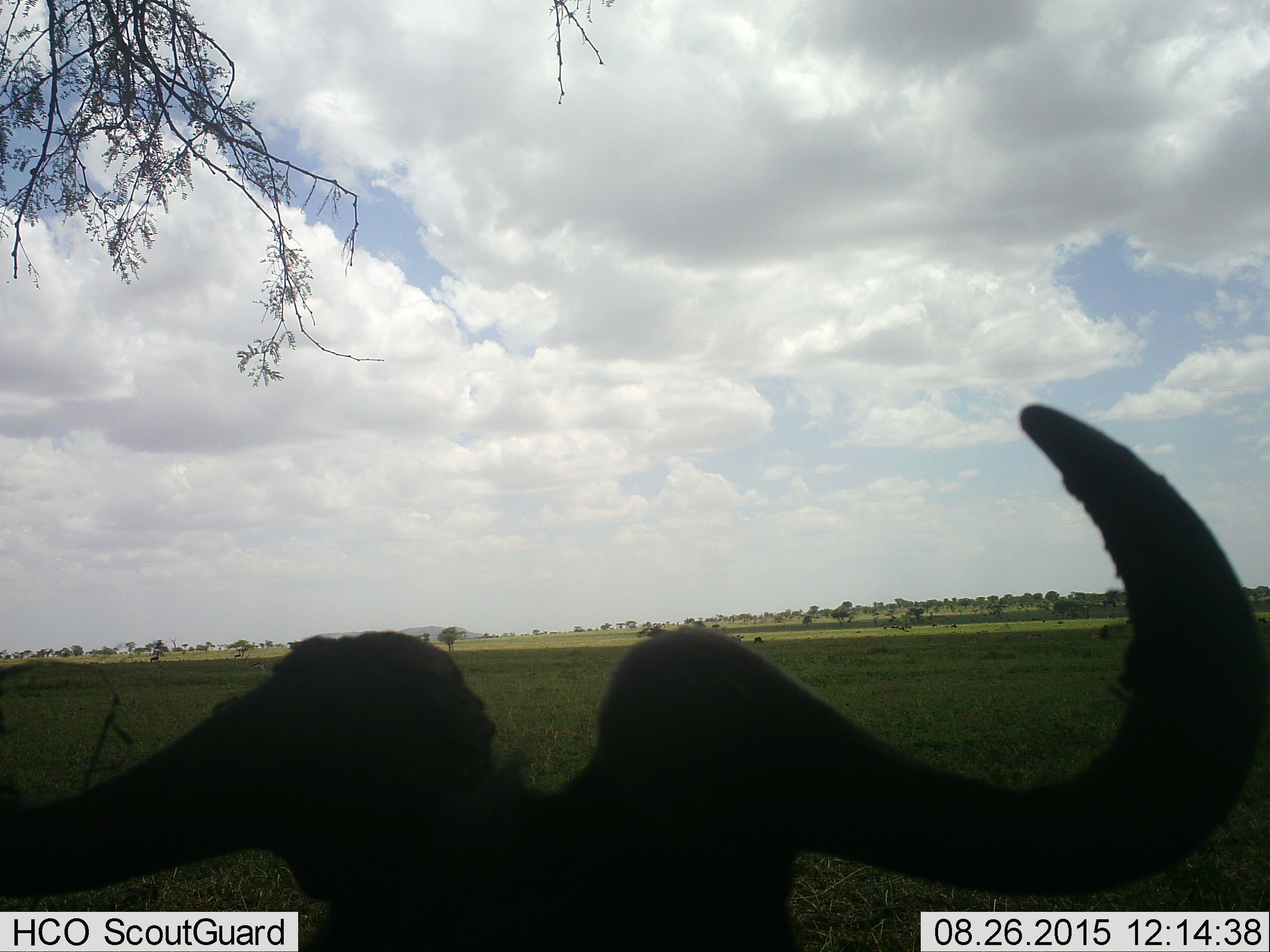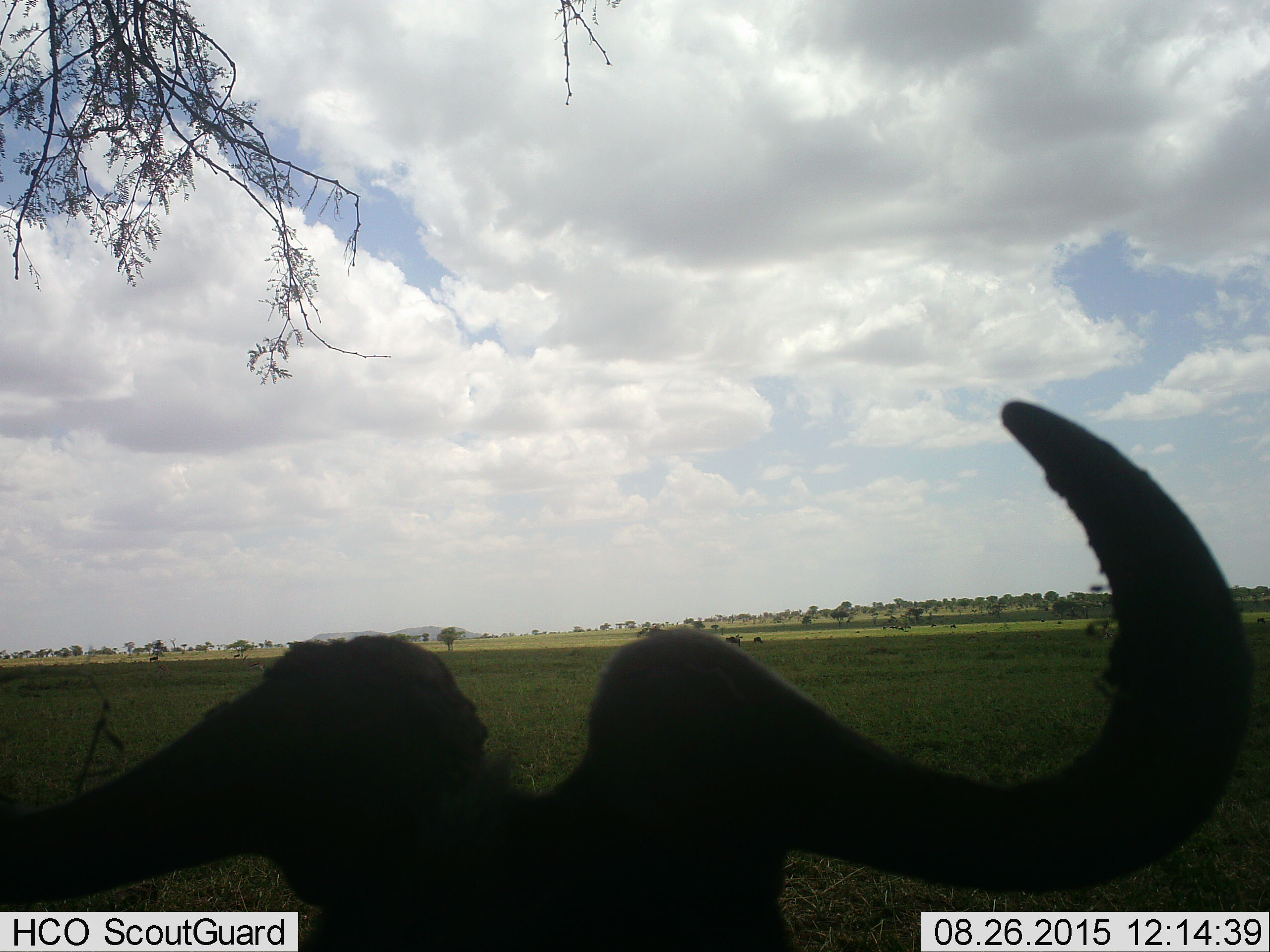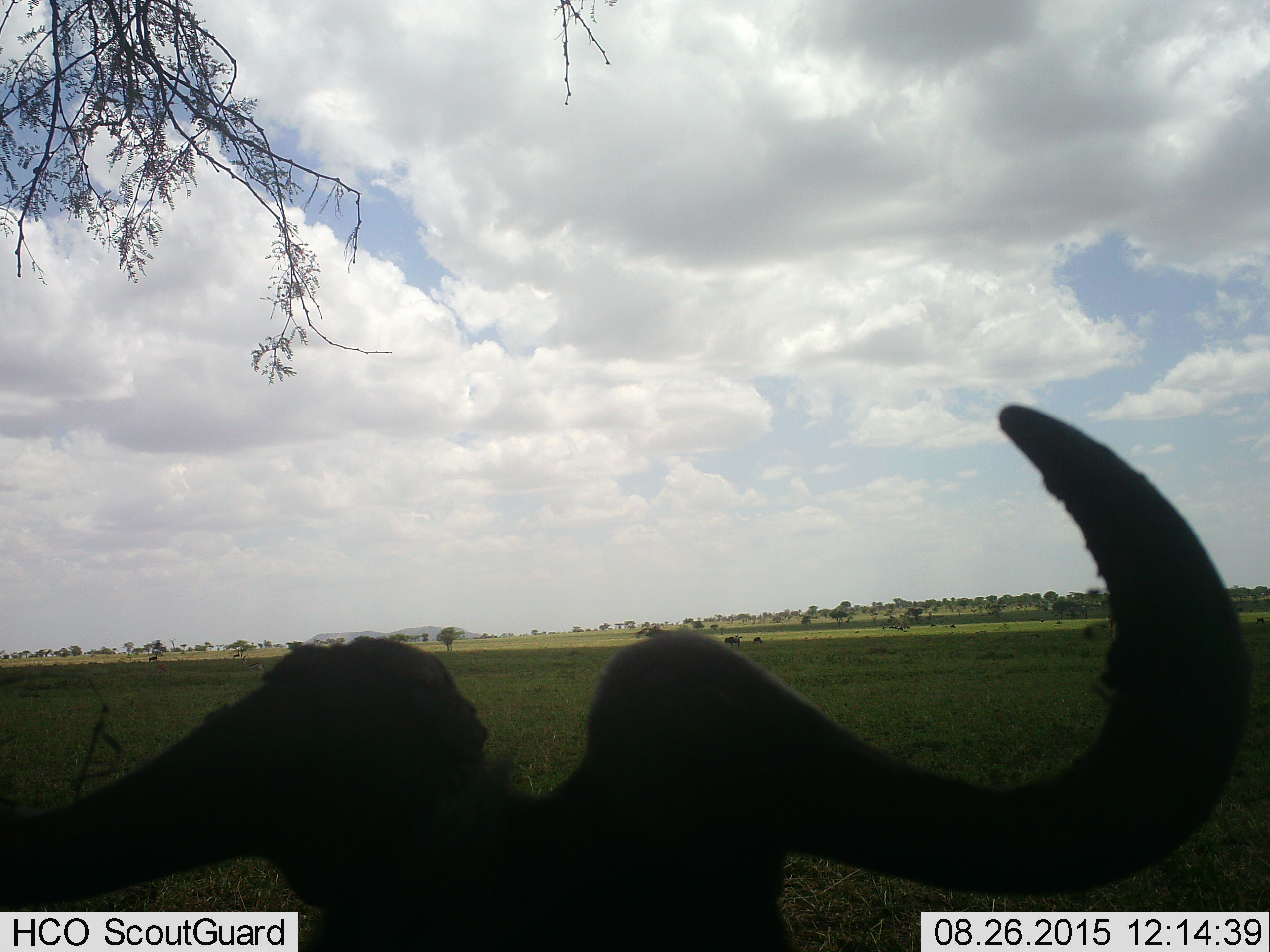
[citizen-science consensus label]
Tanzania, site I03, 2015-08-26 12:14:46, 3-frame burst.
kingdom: Animalia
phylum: Chordata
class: Mammalia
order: Artiodactyla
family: Bovidae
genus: Connochaetes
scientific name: Connochaetes taurinus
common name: blue wildebeest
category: wildebeest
Wildebeest (blue wildebeest) (Connochaetes taurinus), count 1. Behavior (volunteer vote fractions): standing 100%, resting 20%, moving 0%, interacting 0%. Young present (vote fraction): 0%. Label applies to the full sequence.